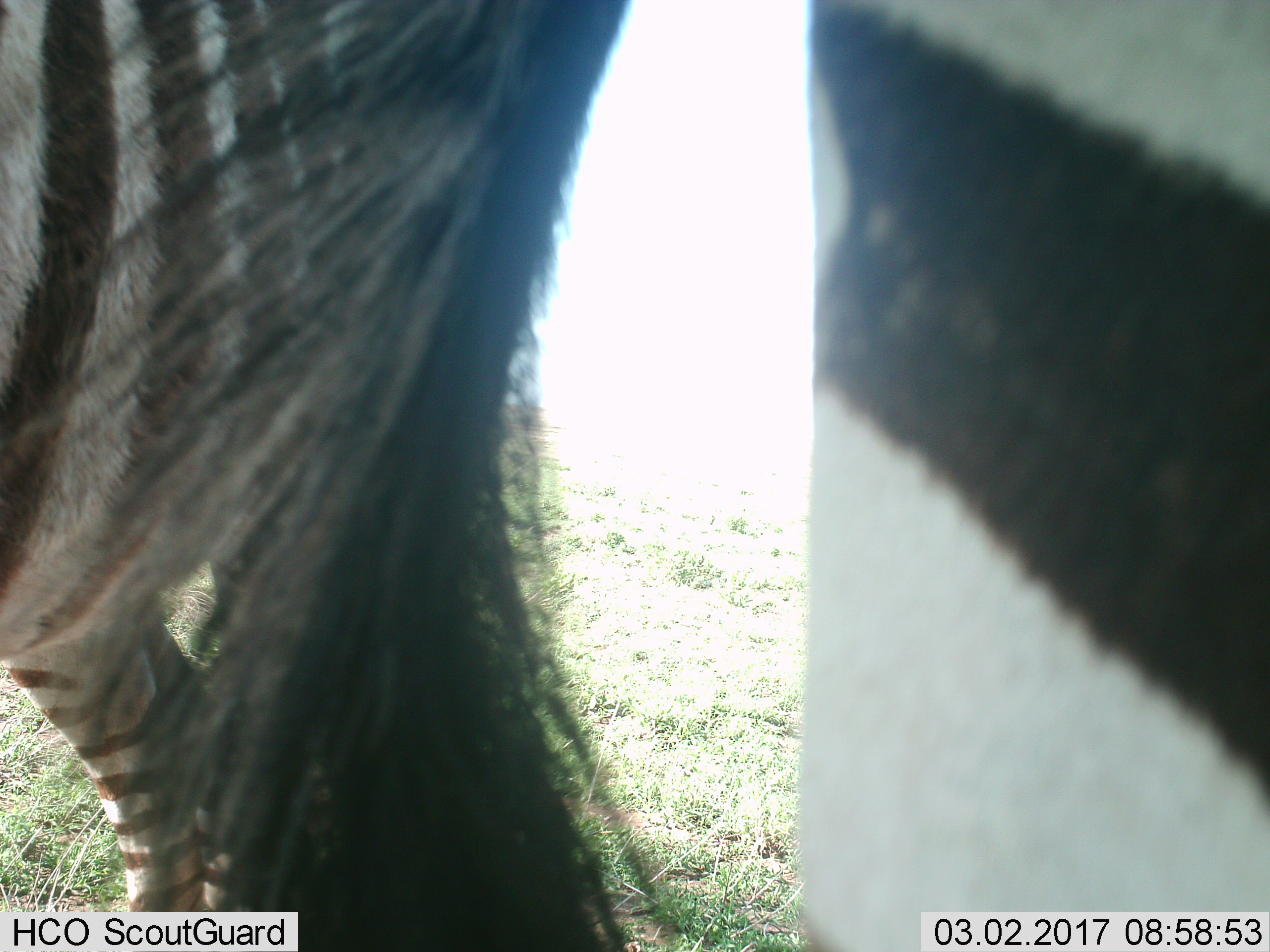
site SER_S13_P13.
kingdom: Animalia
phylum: Chordata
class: Mammalia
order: Perissodactyla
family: Equidae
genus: Equus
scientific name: Equus quagga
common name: plains zebra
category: zebraplains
Zebraplains (plains zebra) (Equus quagga), count 1. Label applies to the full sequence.